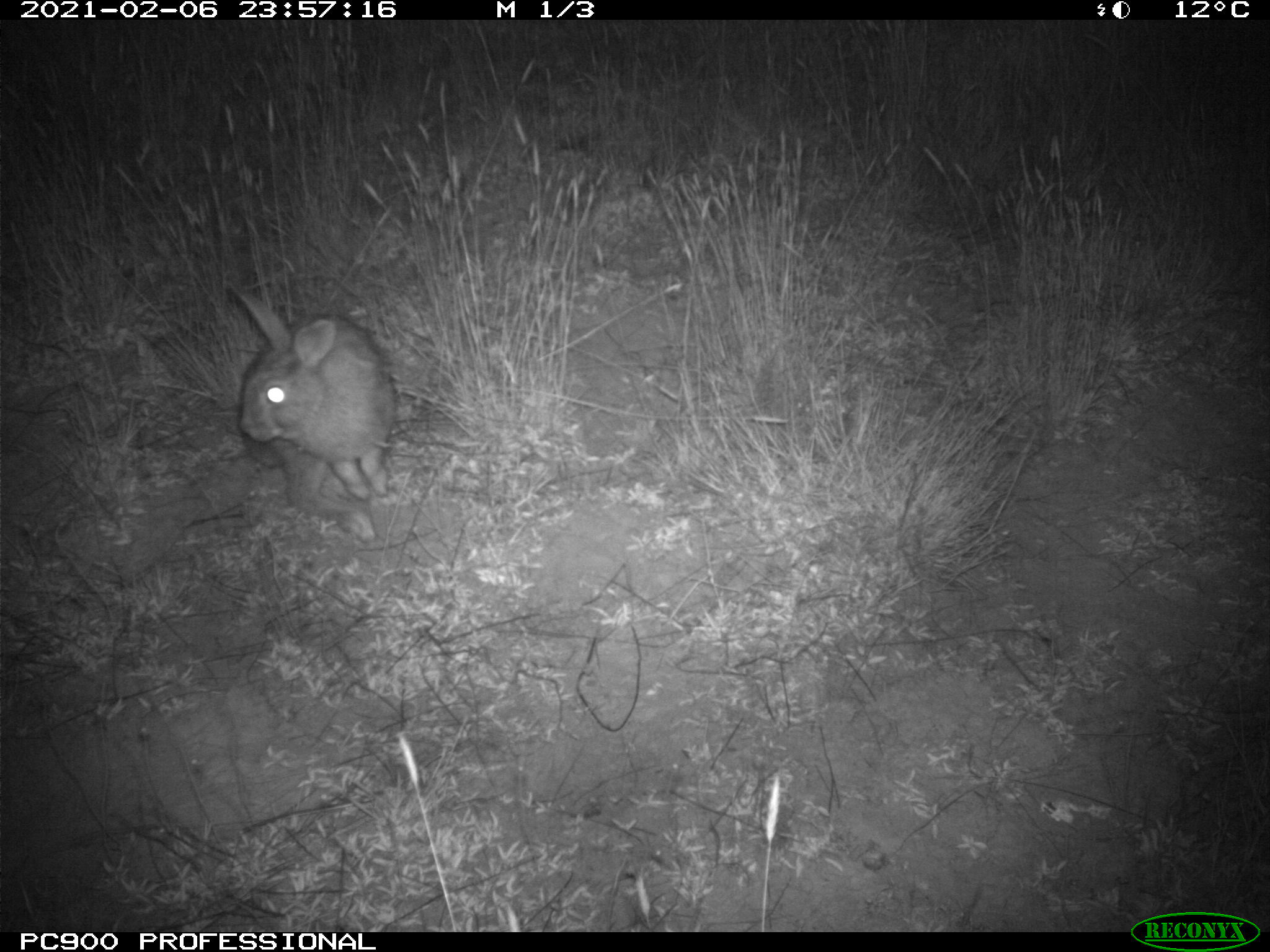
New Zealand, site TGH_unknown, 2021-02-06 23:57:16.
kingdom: Animalia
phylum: Chordata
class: Mammalia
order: Lagomorpha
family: Leporidae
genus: Oryctolagus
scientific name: Oryctolagus cuniculus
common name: european rabbit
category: rabbit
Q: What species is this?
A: Rabbit (european rabbit) (Oryctolagus cuniculus).